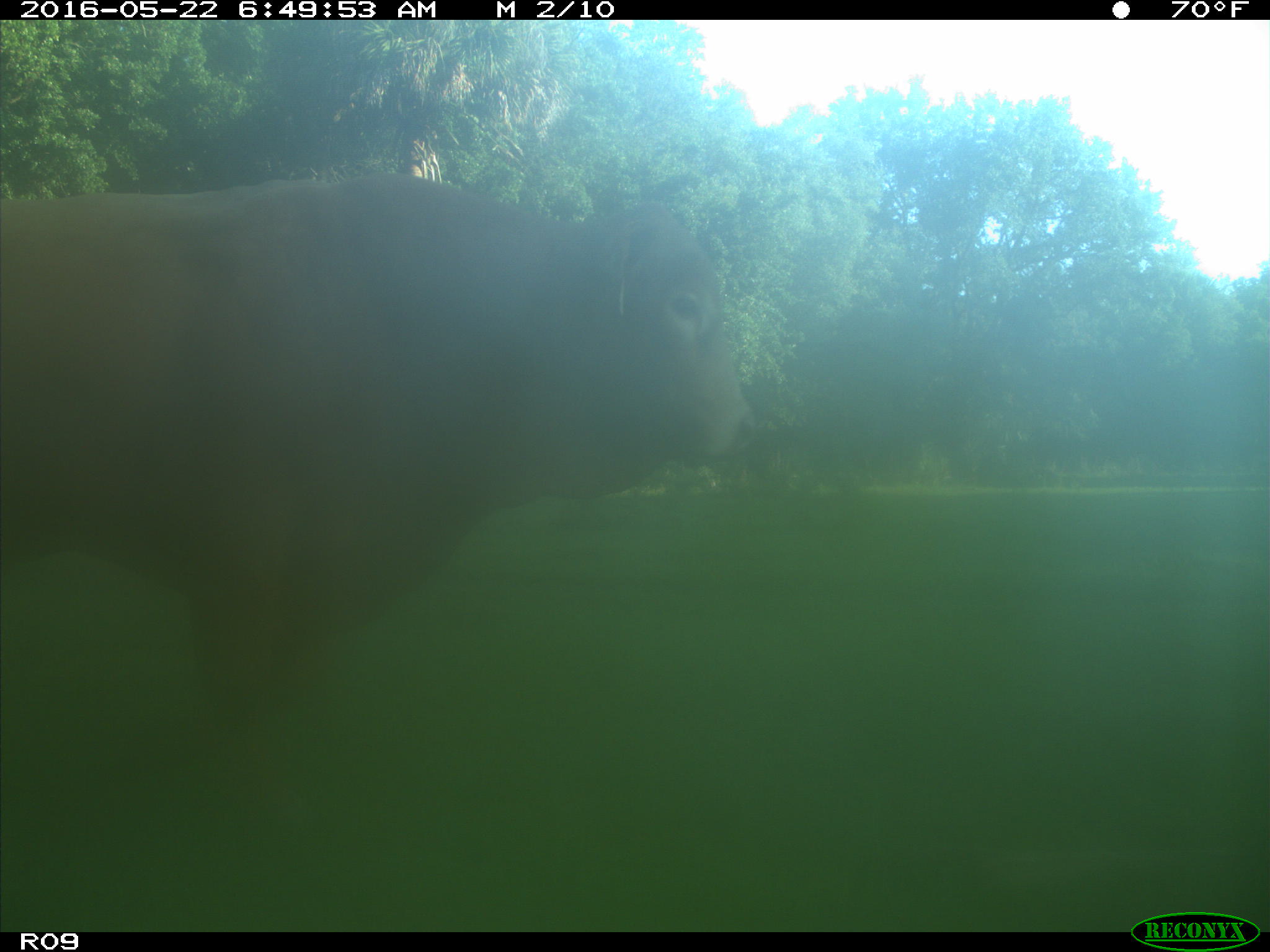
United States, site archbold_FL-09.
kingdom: Animalia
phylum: Chordata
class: Mammalia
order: Artiodactyla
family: Bovidae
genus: Bos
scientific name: Bos taurus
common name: domestic cow